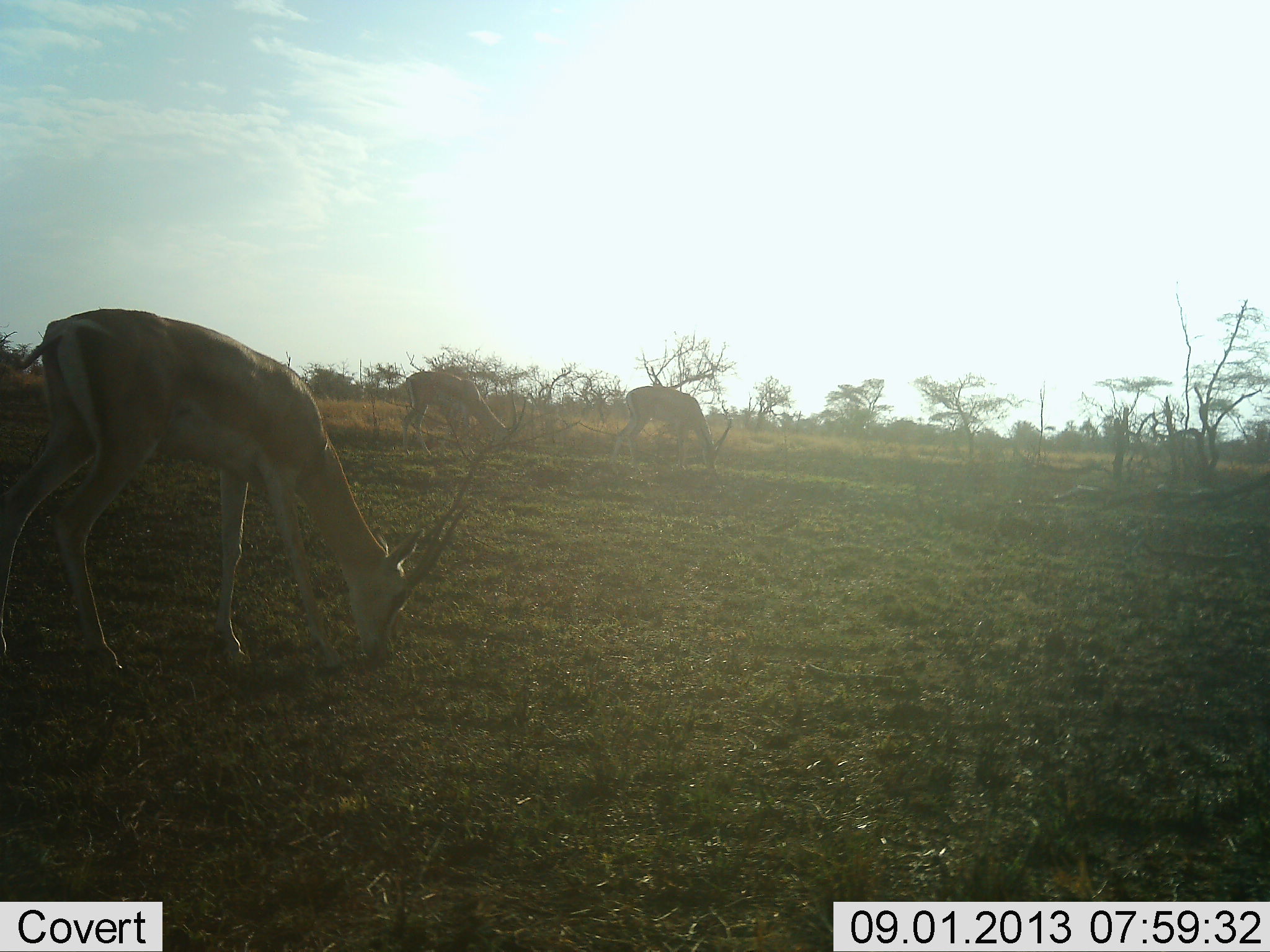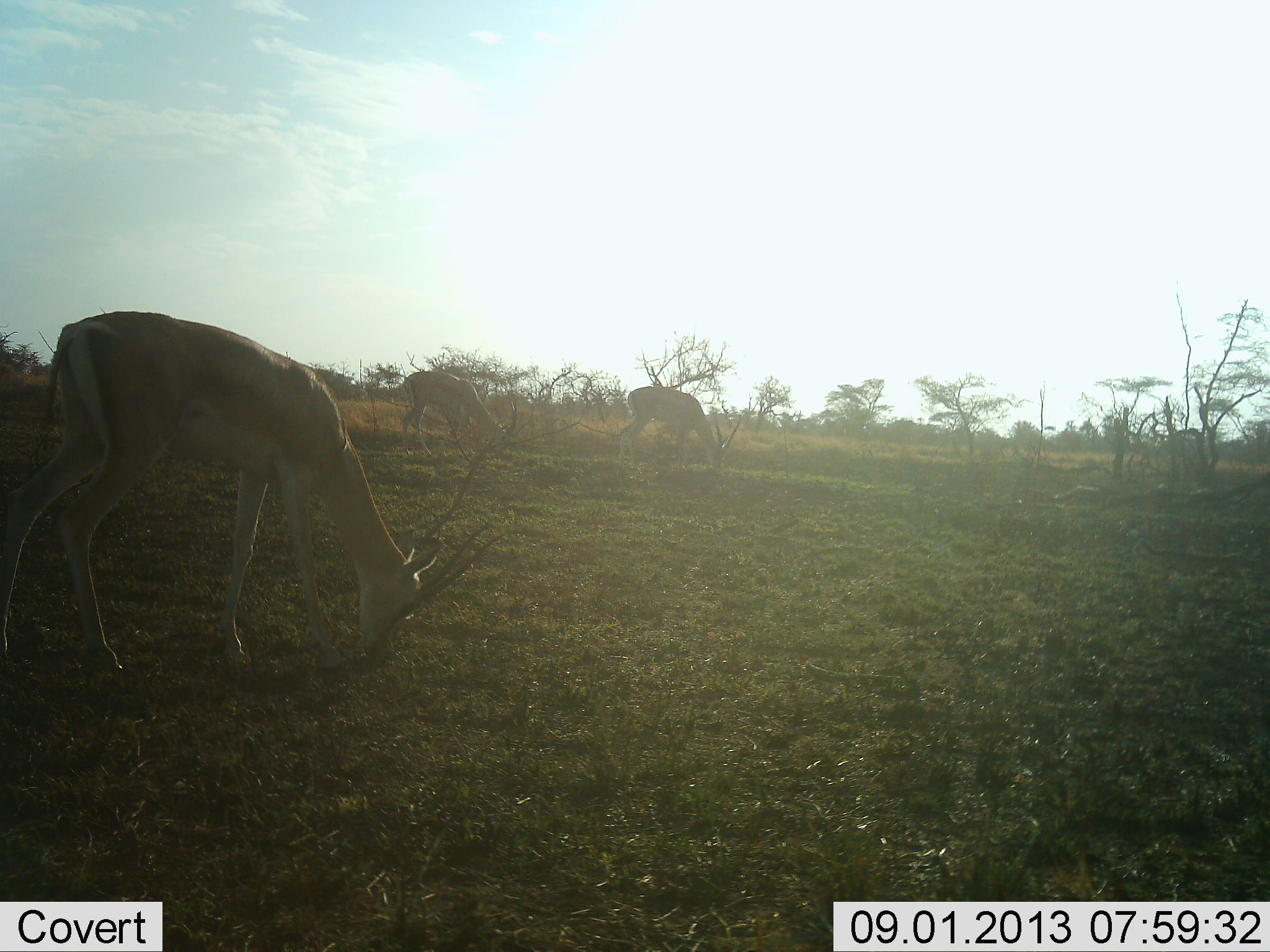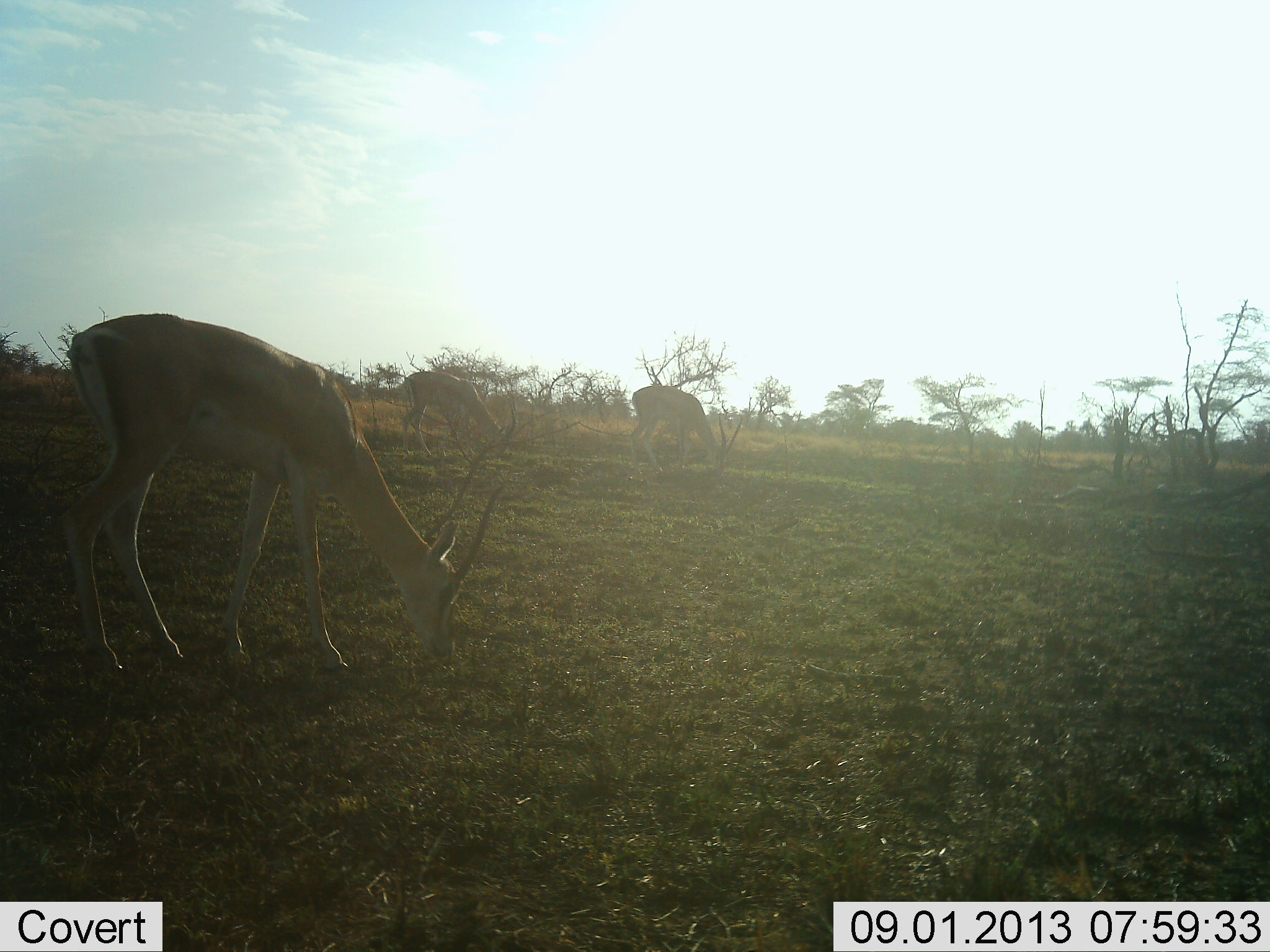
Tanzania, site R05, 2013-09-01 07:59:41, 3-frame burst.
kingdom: Animalia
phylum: Chordata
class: Mammalia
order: Artiodactyla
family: Bovidae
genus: Nanger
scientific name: Nanger granti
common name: grant's gazelle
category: gazellegrants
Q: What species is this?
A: Gazellegrants (grant's gazelle) (Nanger granti).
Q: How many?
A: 3.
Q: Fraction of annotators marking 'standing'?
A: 26%.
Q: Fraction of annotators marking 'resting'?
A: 5%.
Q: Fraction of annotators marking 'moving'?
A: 5%.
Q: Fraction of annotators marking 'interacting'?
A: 0%.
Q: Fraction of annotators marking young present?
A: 0%.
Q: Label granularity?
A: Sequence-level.